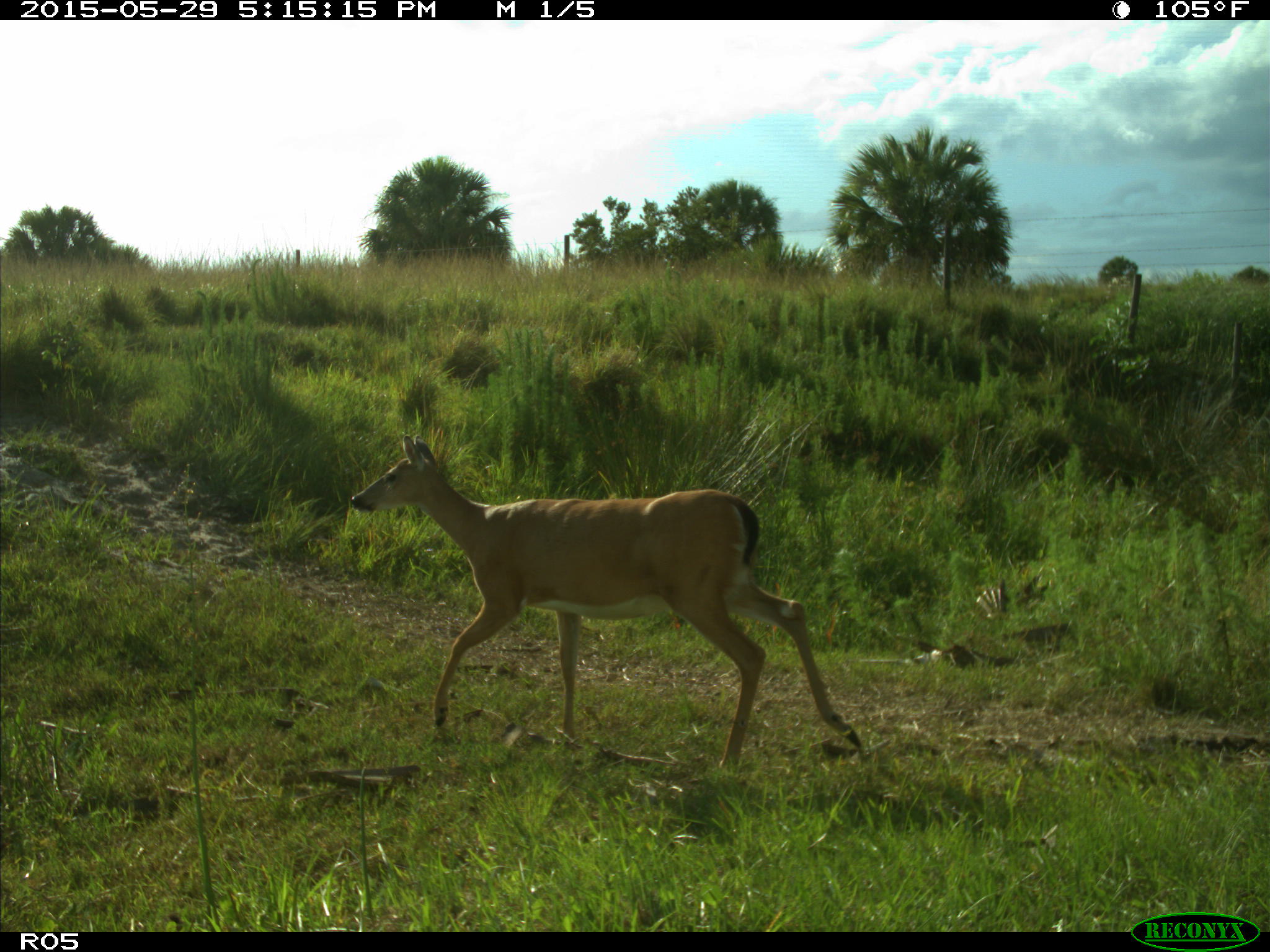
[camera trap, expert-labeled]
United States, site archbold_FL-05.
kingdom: Animalia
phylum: Chordata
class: Mammalia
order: Artiodactyla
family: Cervidae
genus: Odocoileus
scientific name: Odocoileus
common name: deer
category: unidentified deer